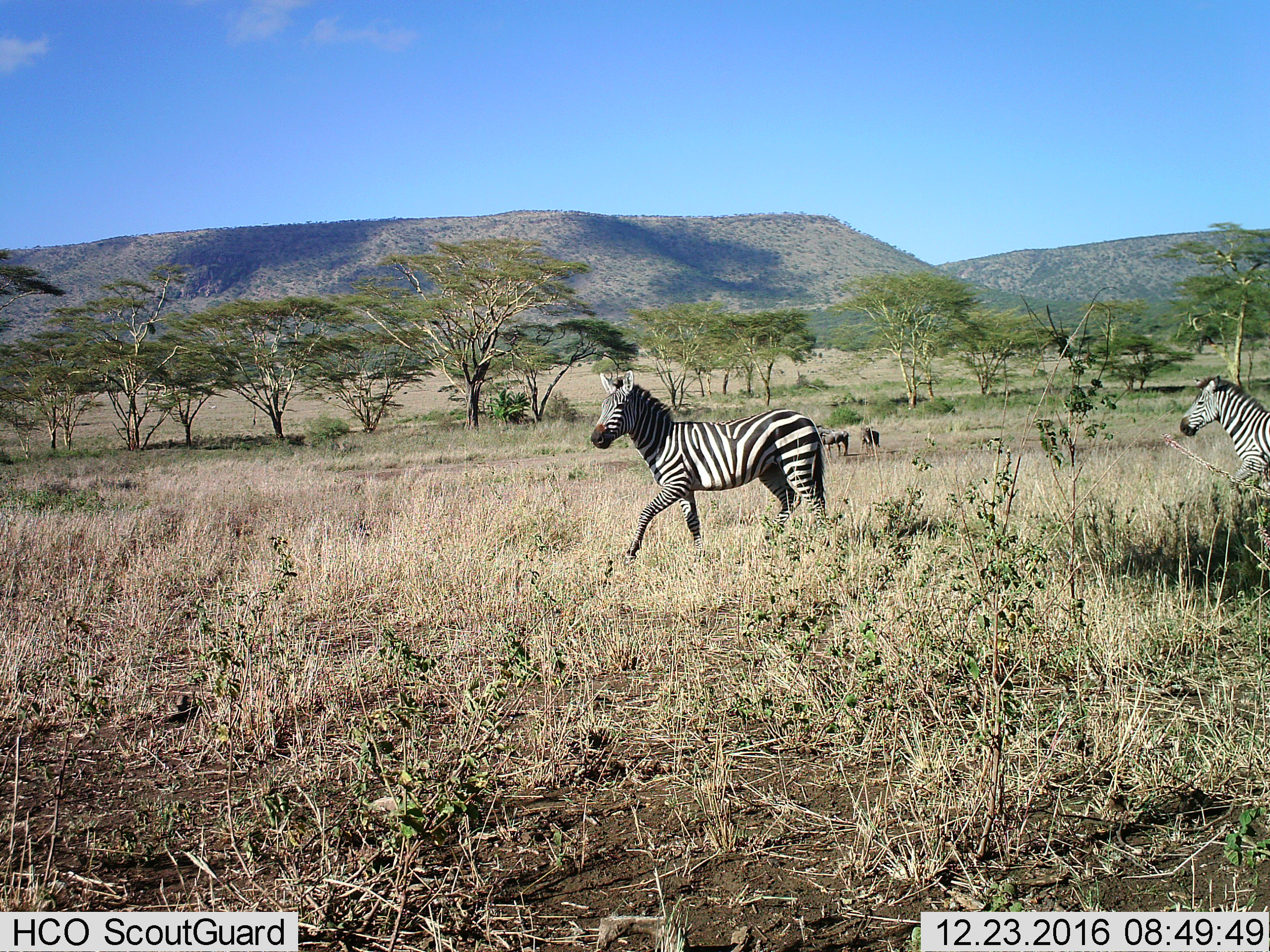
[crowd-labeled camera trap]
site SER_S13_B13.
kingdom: Animalia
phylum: Chordata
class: Mammalia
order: Perissodactyla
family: Equidae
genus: Equus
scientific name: Equus quagga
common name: plains zebra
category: zebraplains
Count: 2.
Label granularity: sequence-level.